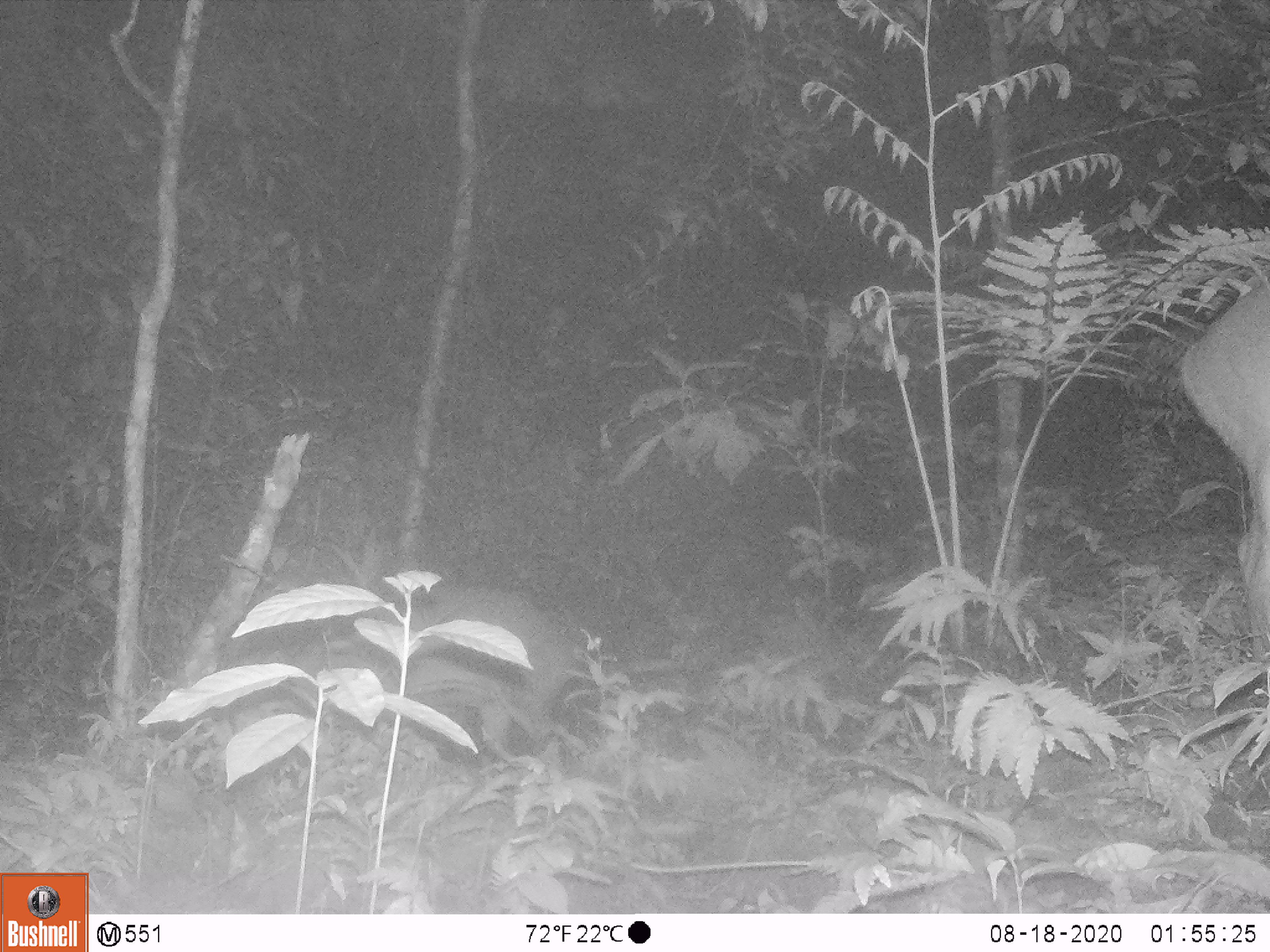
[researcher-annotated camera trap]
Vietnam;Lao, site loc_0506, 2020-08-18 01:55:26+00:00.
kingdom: Animalia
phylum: Chordata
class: Mammalia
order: Artiodactyla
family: Cervidae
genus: Muntiacus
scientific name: Muntiacus vuquangensis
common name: large-antlered muntjac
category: large antlered muntjac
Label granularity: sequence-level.